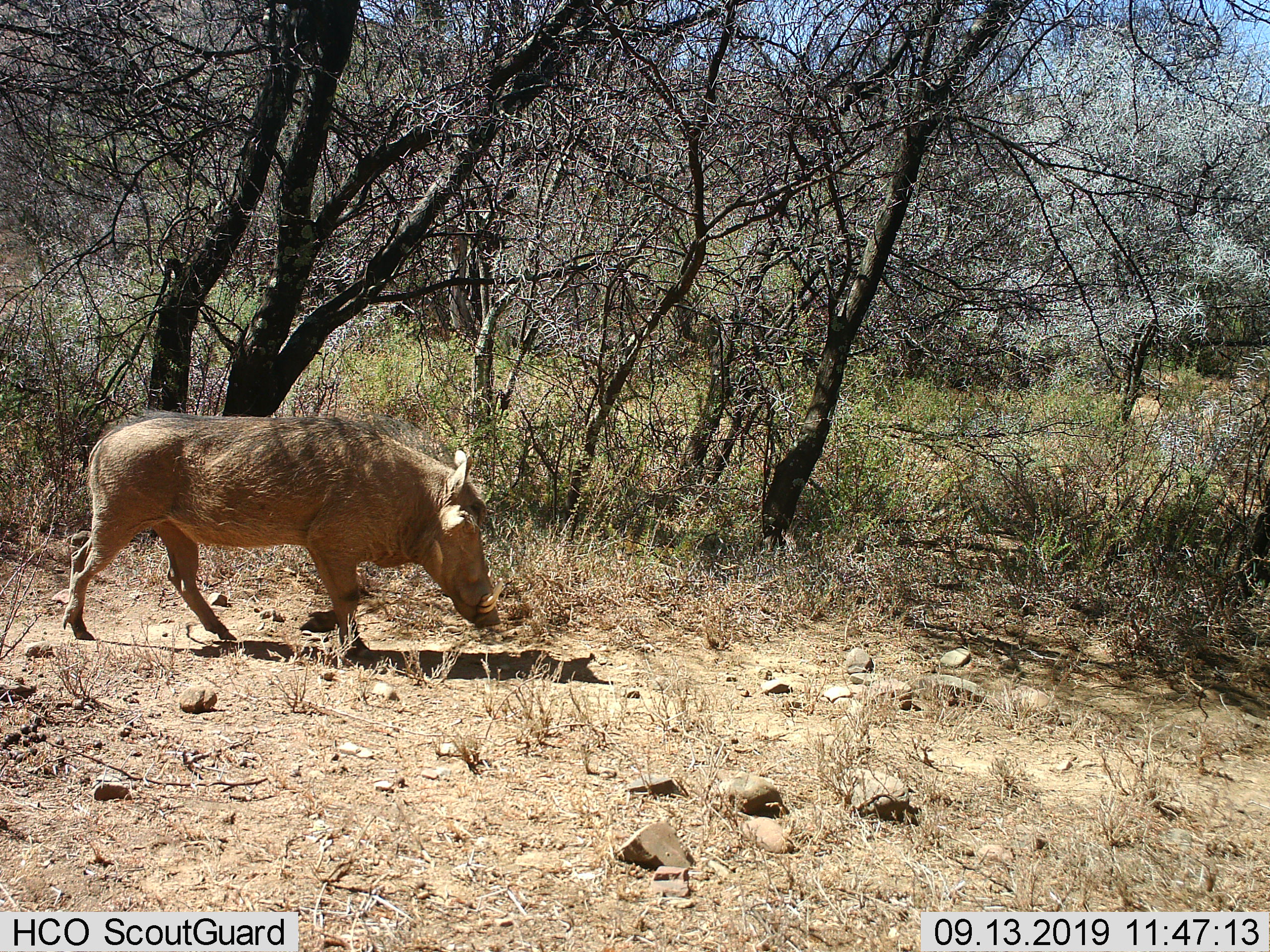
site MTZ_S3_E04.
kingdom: Animalia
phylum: Chordata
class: Mammalia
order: Artiodactyla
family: Suidae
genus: Phacochoerus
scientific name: Phacochoerus africanus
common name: warthog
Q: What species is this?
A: Warthog (Phacochoerus africanus).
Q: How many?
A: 1.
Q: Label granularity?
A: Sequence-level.